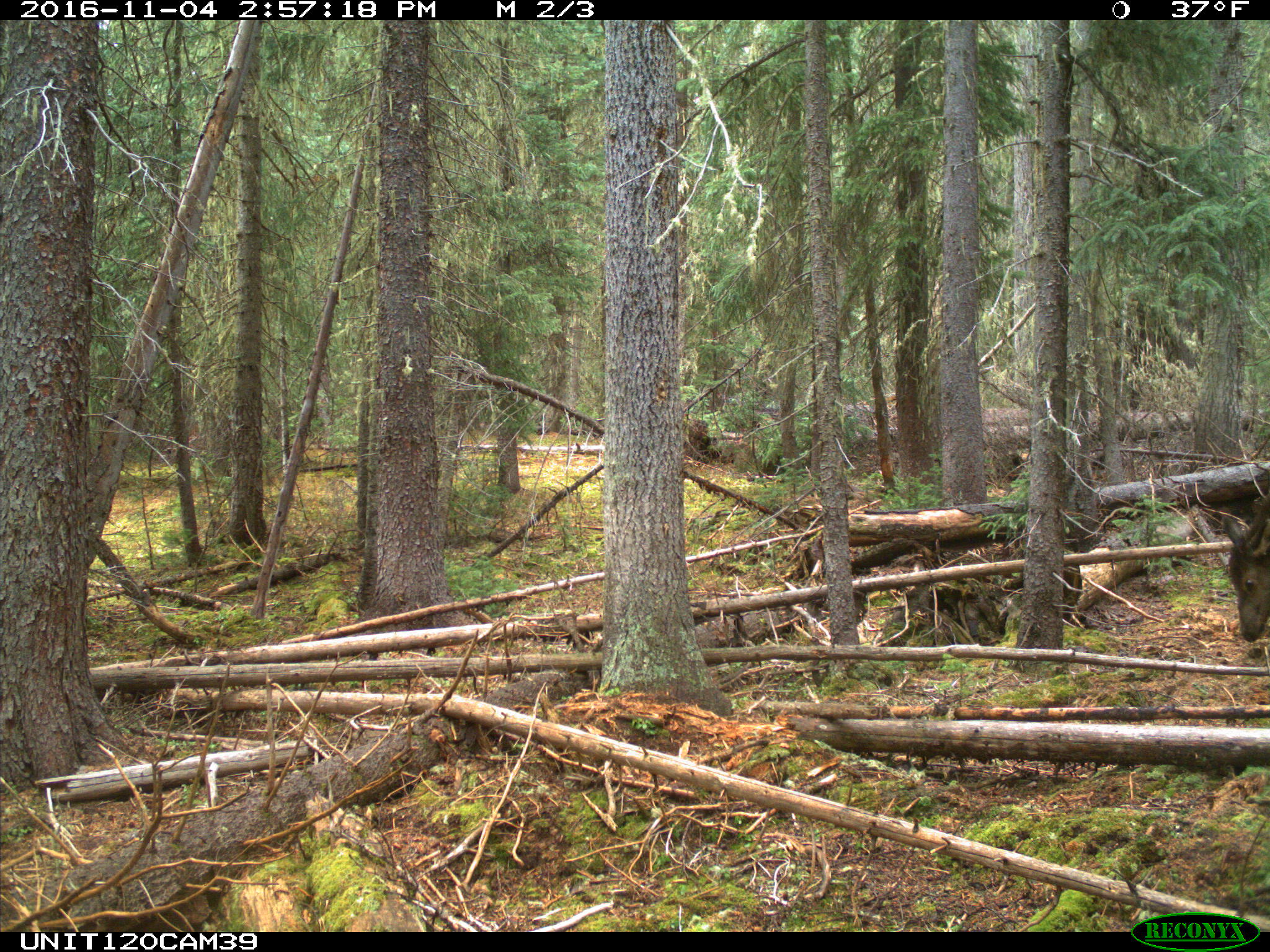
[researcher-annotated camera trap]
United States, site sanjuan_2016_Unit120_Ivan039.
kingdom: Animalia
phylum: Chordata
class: Mammalia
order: Artiodactyla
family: Cervidae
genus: Cervus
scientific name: Cervus elaphus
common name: red deer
Cervus elaphus (red deer).